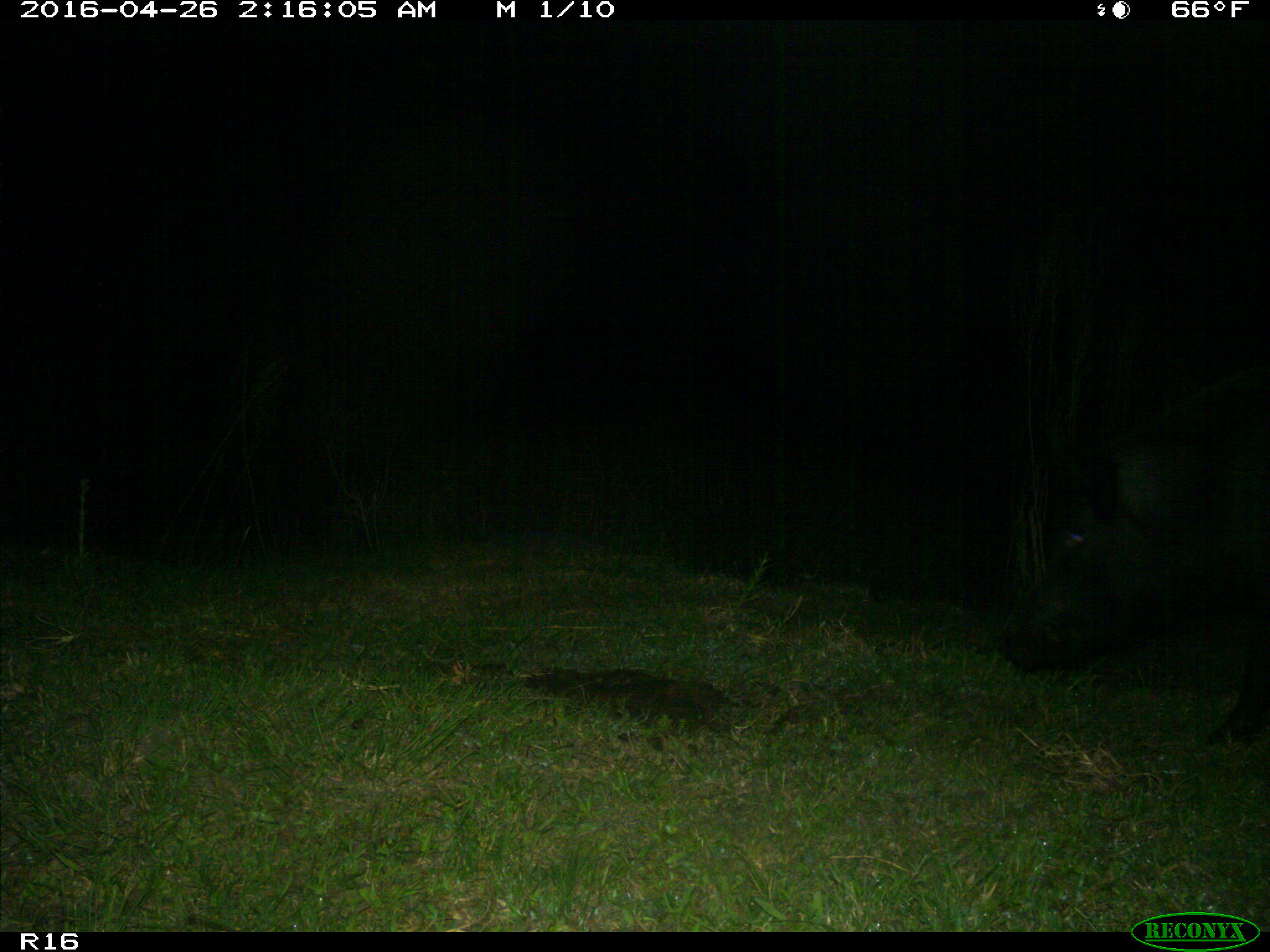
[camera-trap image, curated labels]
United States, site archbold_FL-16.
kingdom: Animalia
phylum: Chordata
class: Mammalia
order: Artiodactyla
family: Suidae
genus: Sus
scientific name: Sus scrofa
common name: wild boar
Sus scrofa (wild boar).